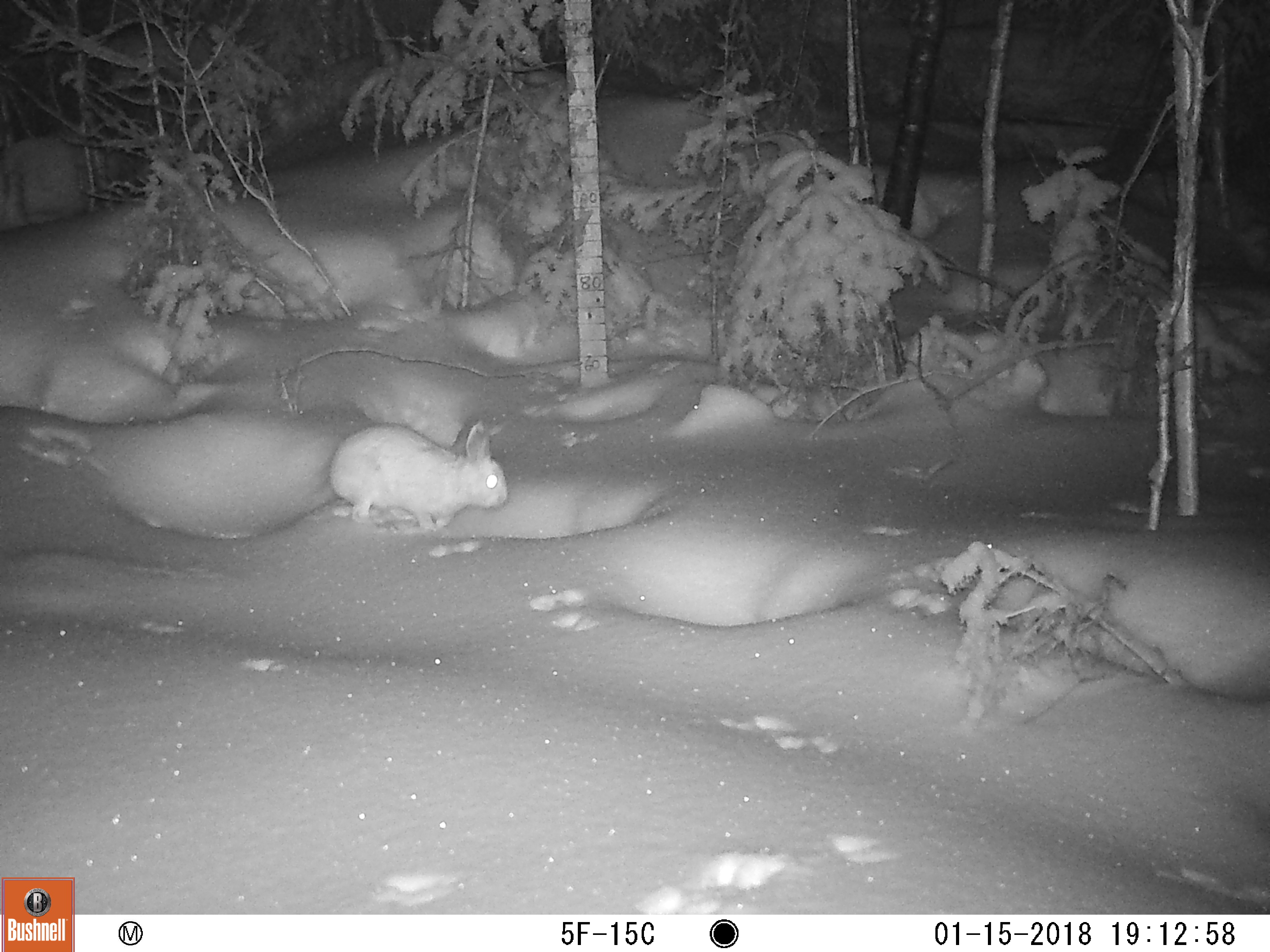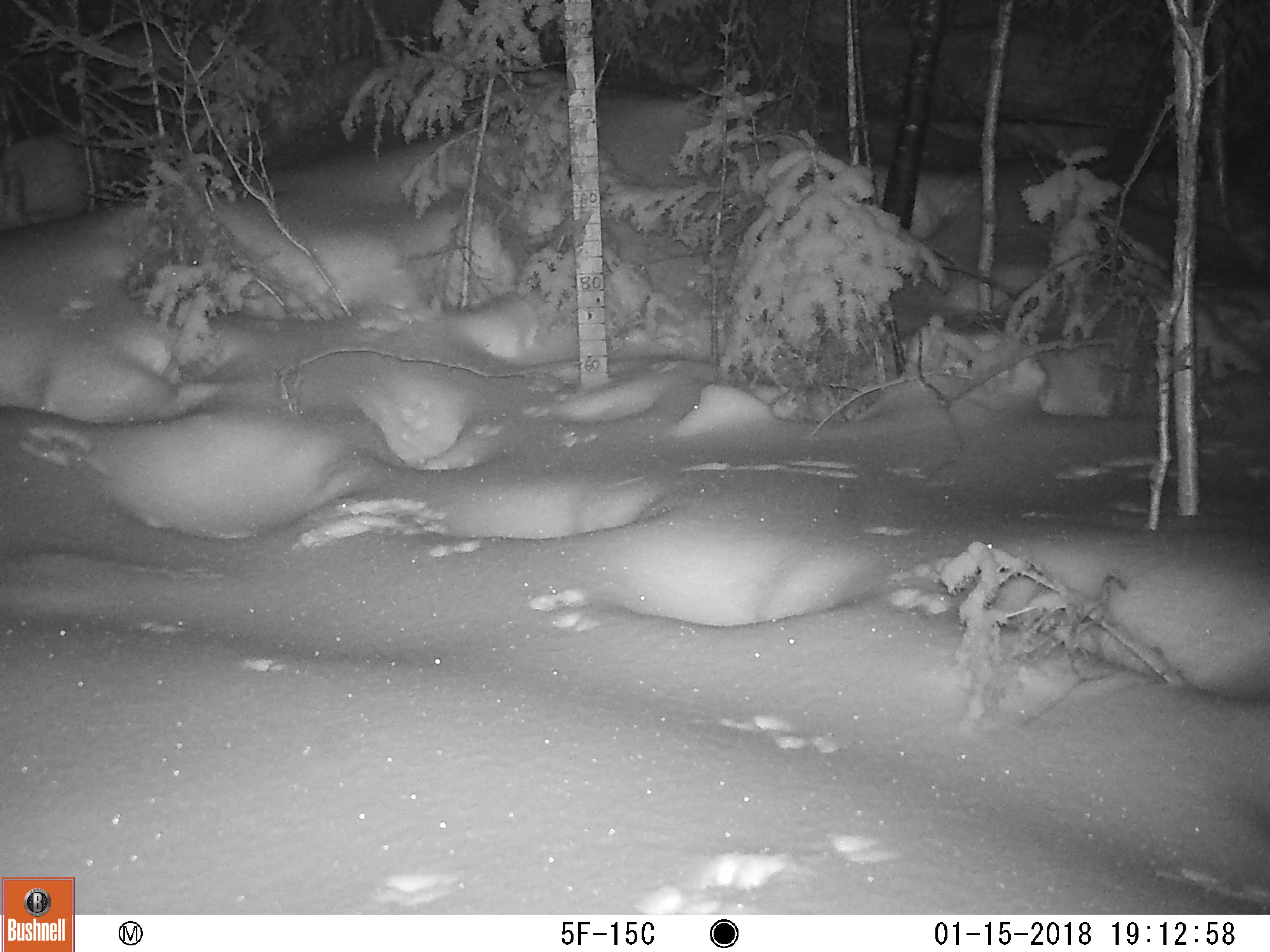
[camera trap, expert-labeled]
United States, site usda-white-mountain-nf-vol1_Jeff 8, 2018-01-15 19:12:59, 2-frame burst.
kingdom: Animalia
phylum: Chordata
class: Mammalia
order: Lagomorpha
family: Leporidae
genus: Lepus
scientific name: Lepus americanus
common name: snowshoe hare